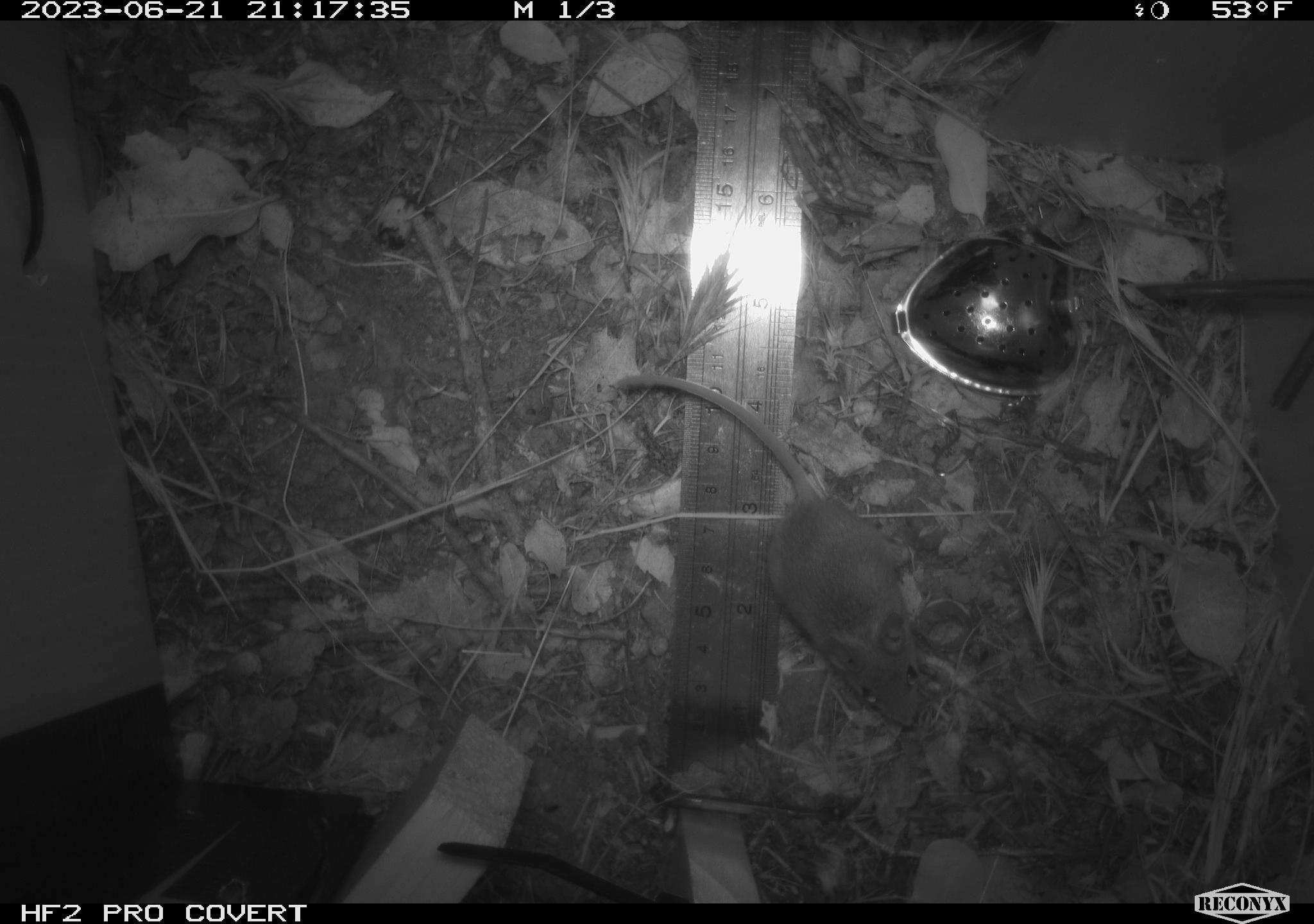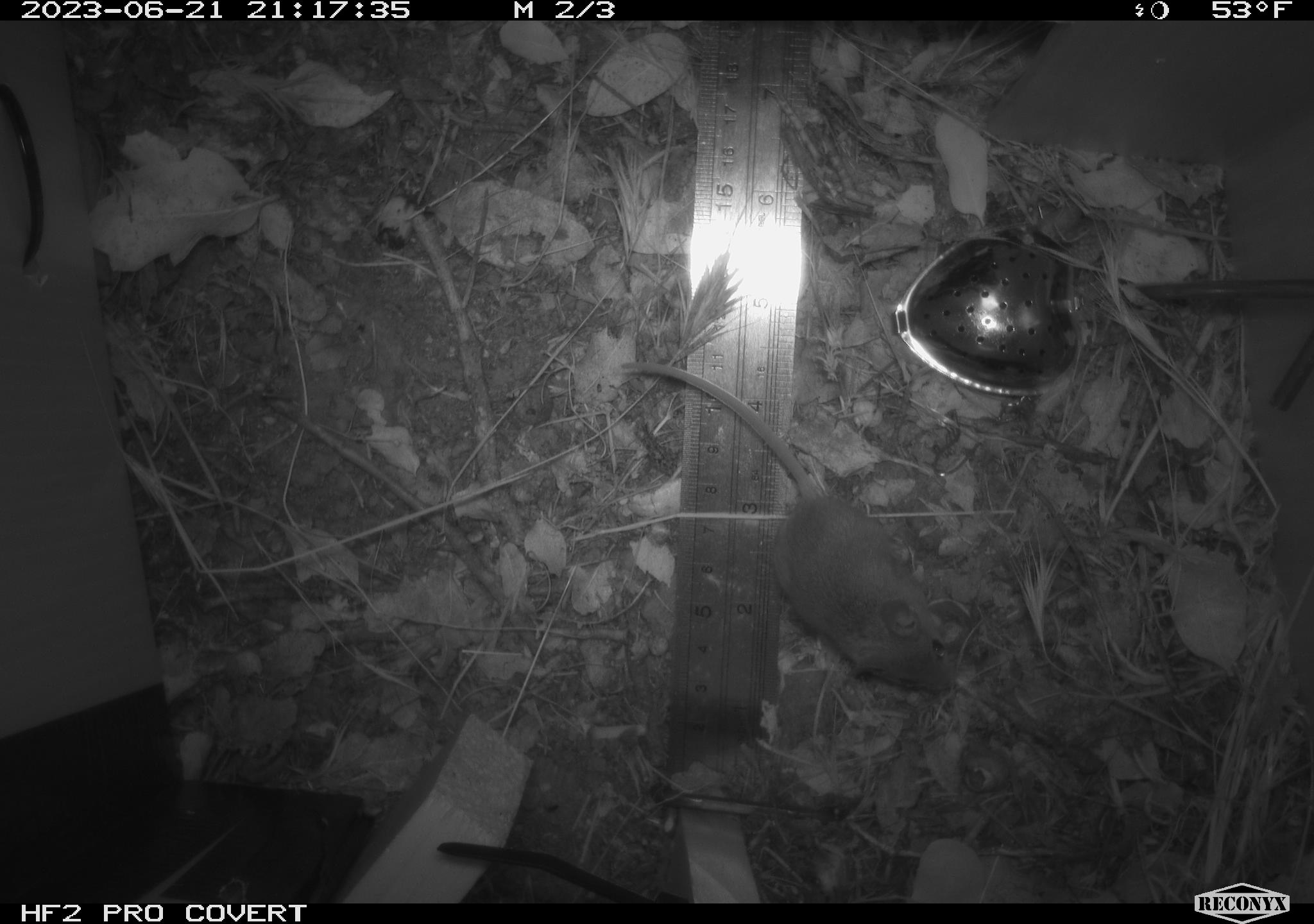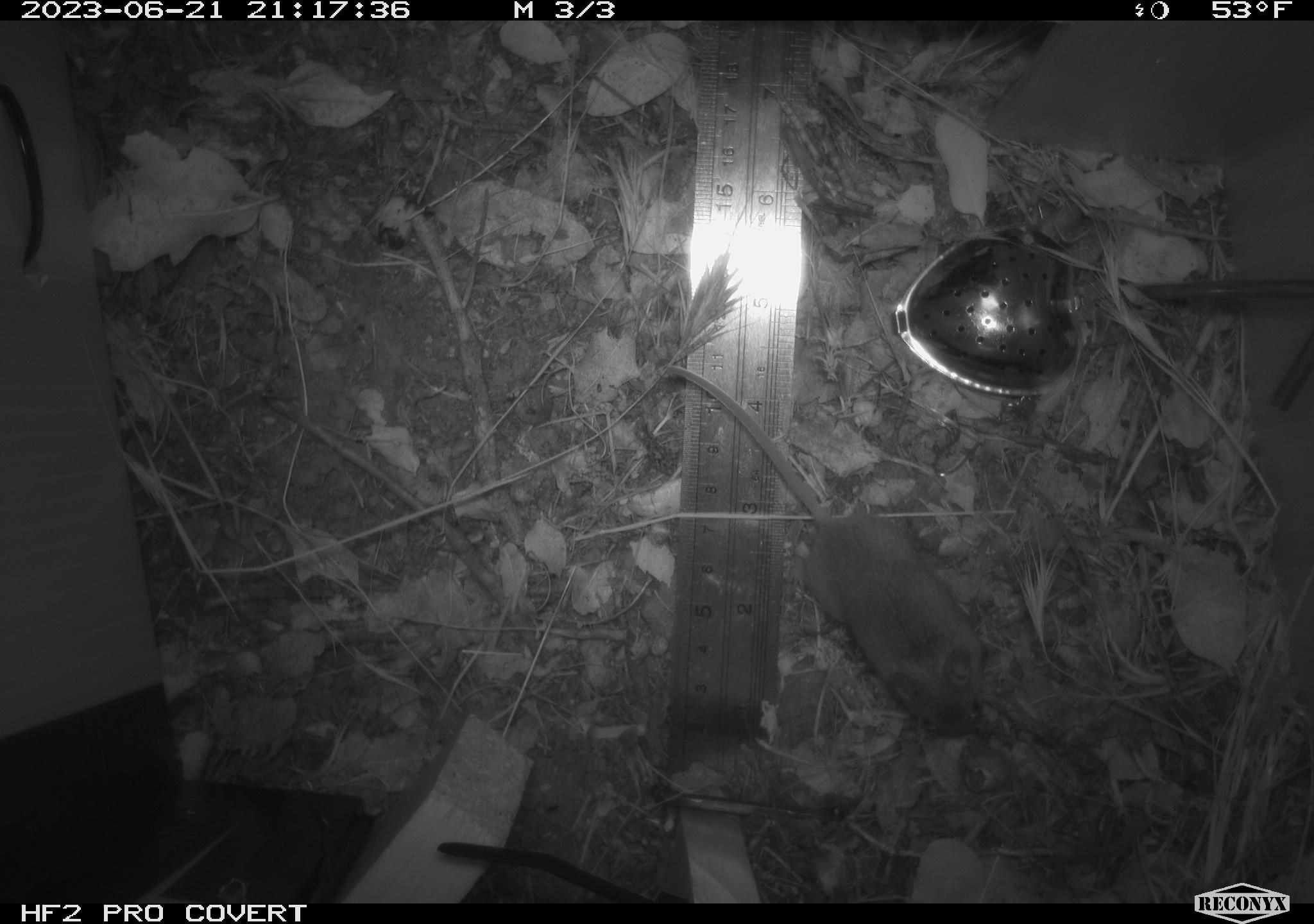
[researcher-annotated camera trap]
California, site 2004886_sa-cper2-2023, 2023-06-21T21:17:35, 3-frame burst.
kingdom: Animalia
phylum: Chordata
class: Mammalia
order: Rodentia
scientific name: Rodentia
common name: mouse species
Mouse species (Rodentia).